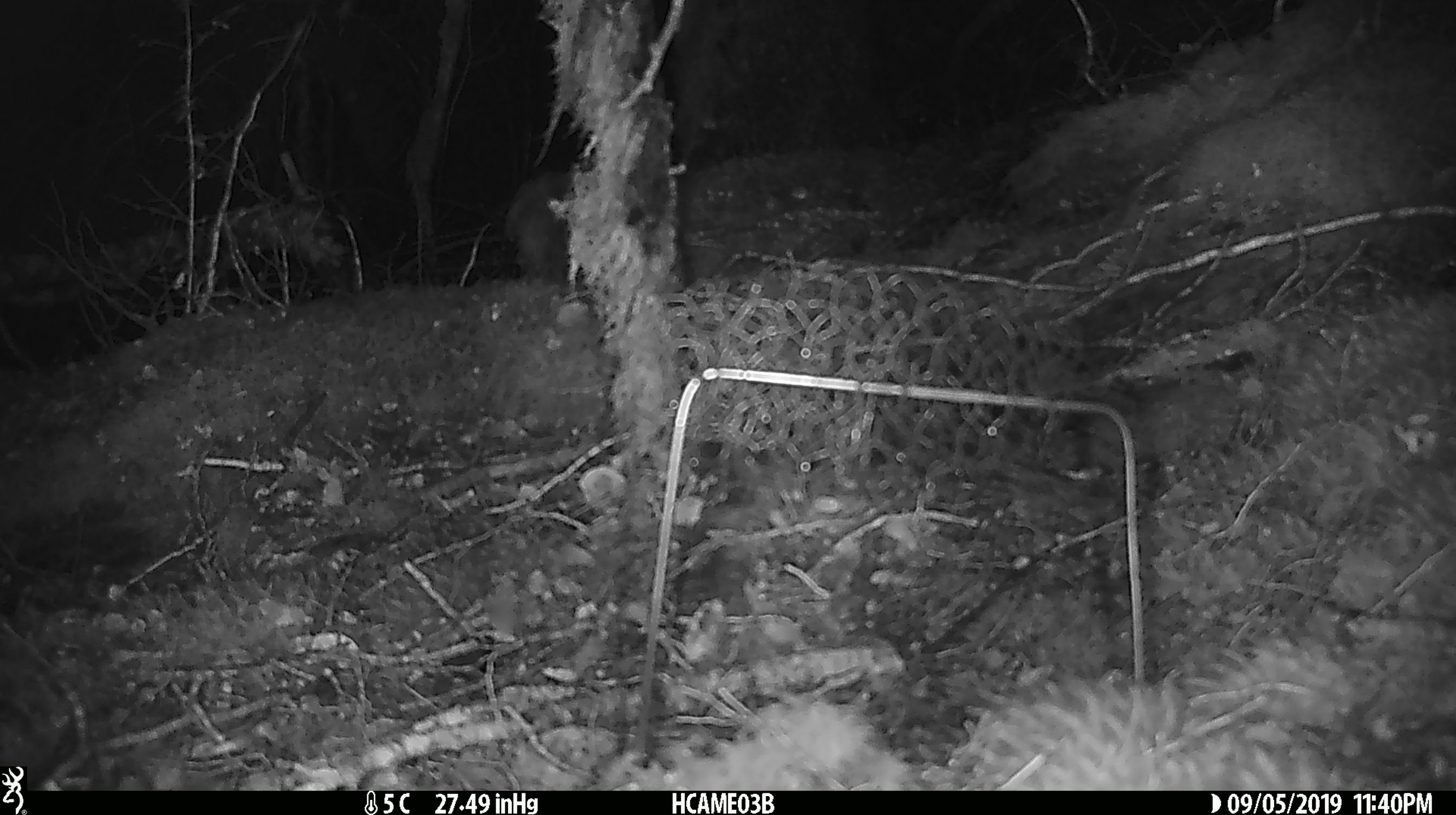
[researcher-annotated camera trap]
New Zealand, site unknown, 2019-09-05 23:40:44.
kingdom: Animalia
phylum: Chordata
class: Mammalia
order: Rodentia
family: Muridae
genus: Mus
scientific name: Mus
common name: mouse